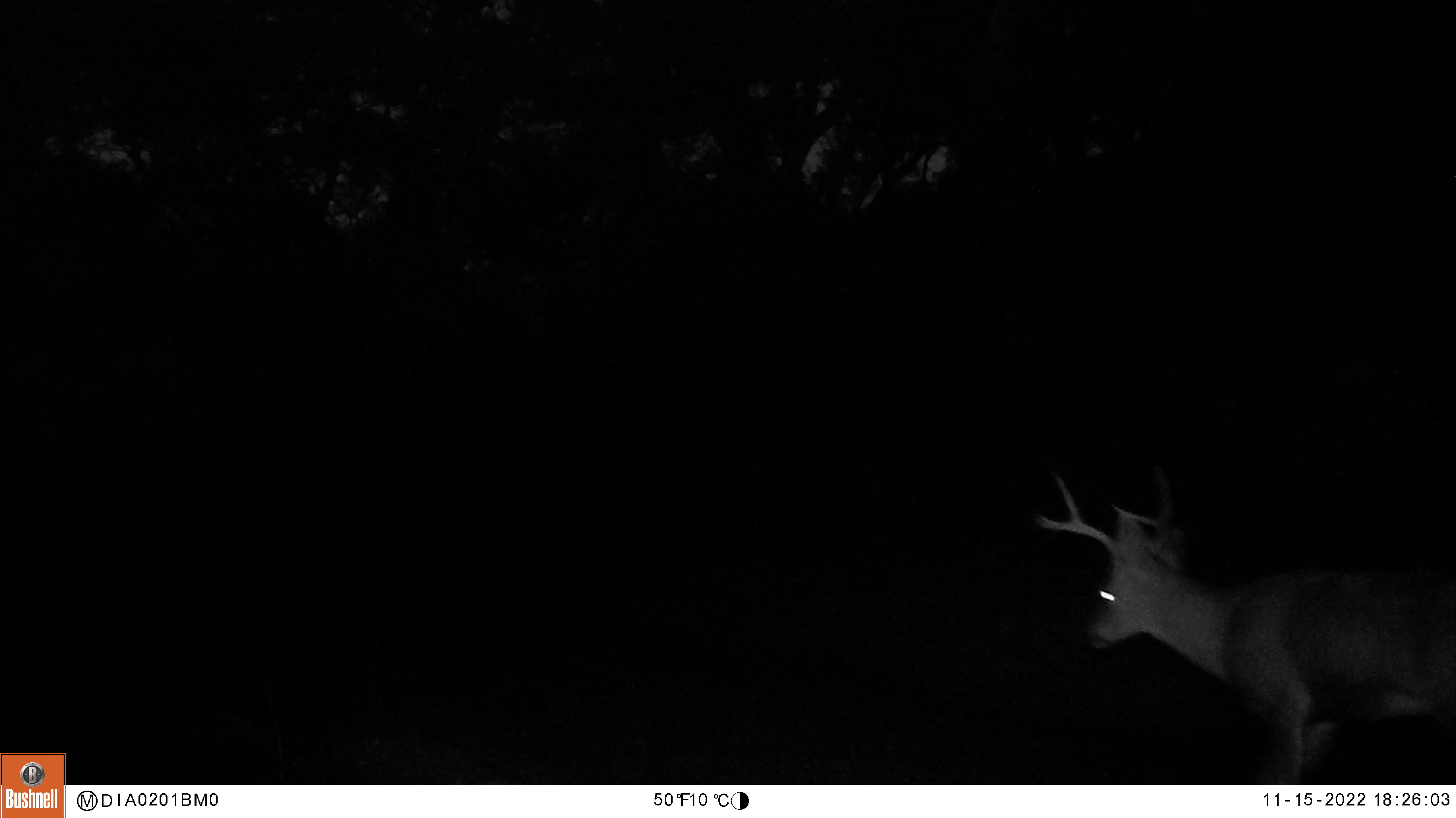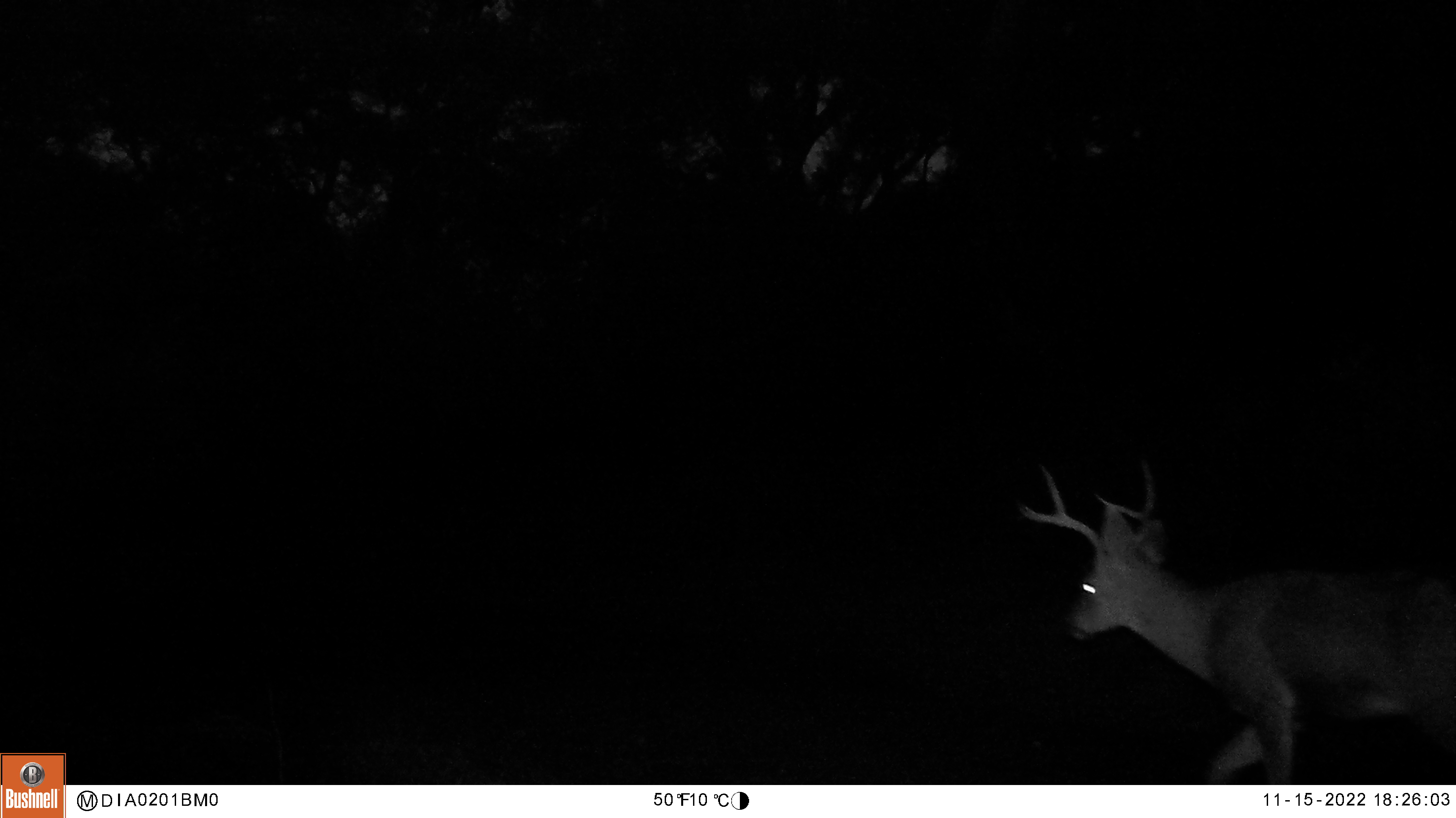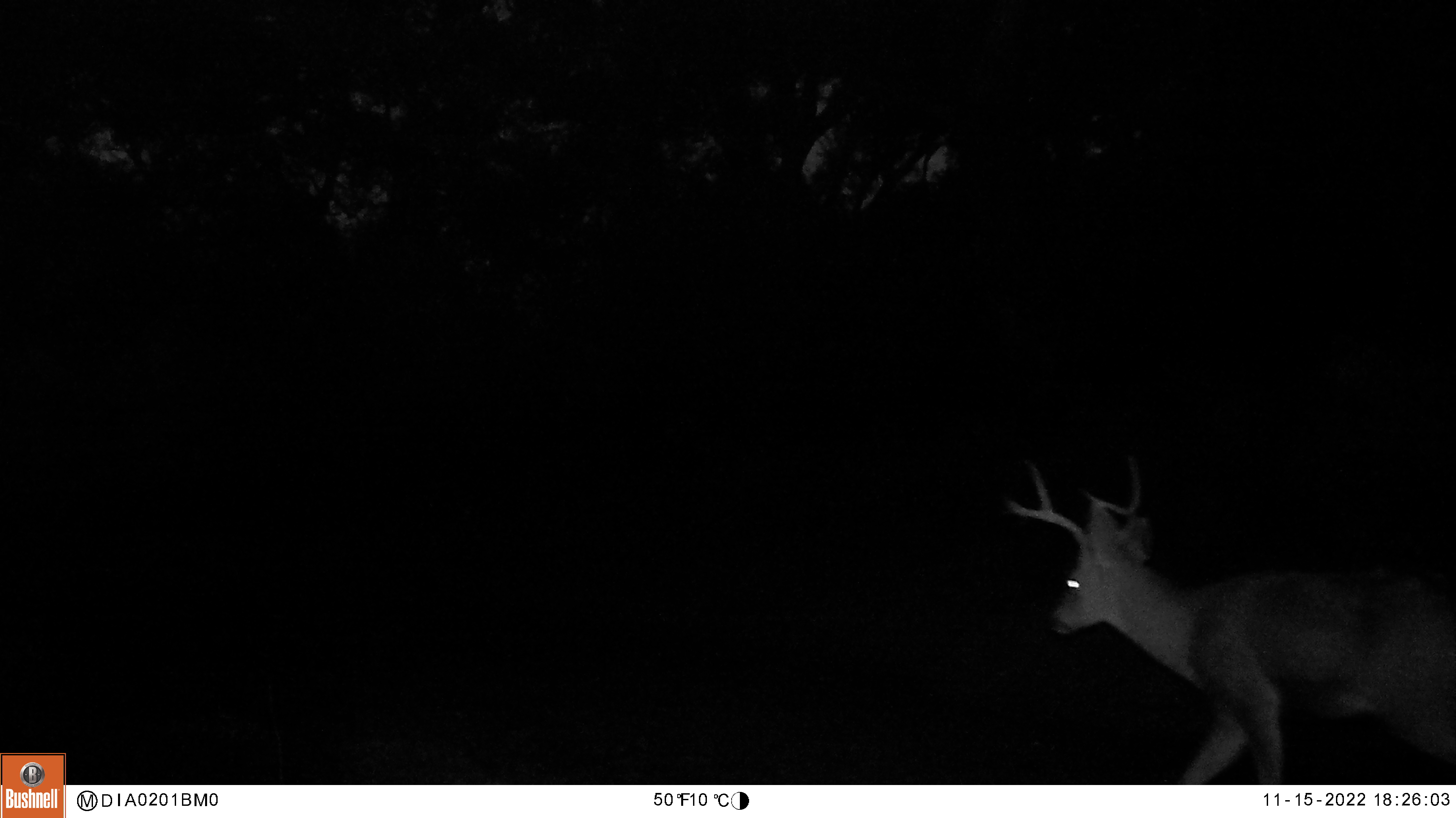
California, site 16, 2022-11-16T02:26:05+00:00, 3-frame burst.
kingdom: Animalia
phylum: Chordata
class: Mammalia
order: Artiodactyla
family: Cervidae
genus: Odocoileus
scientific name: Odocoileus hemionus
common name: mule deer